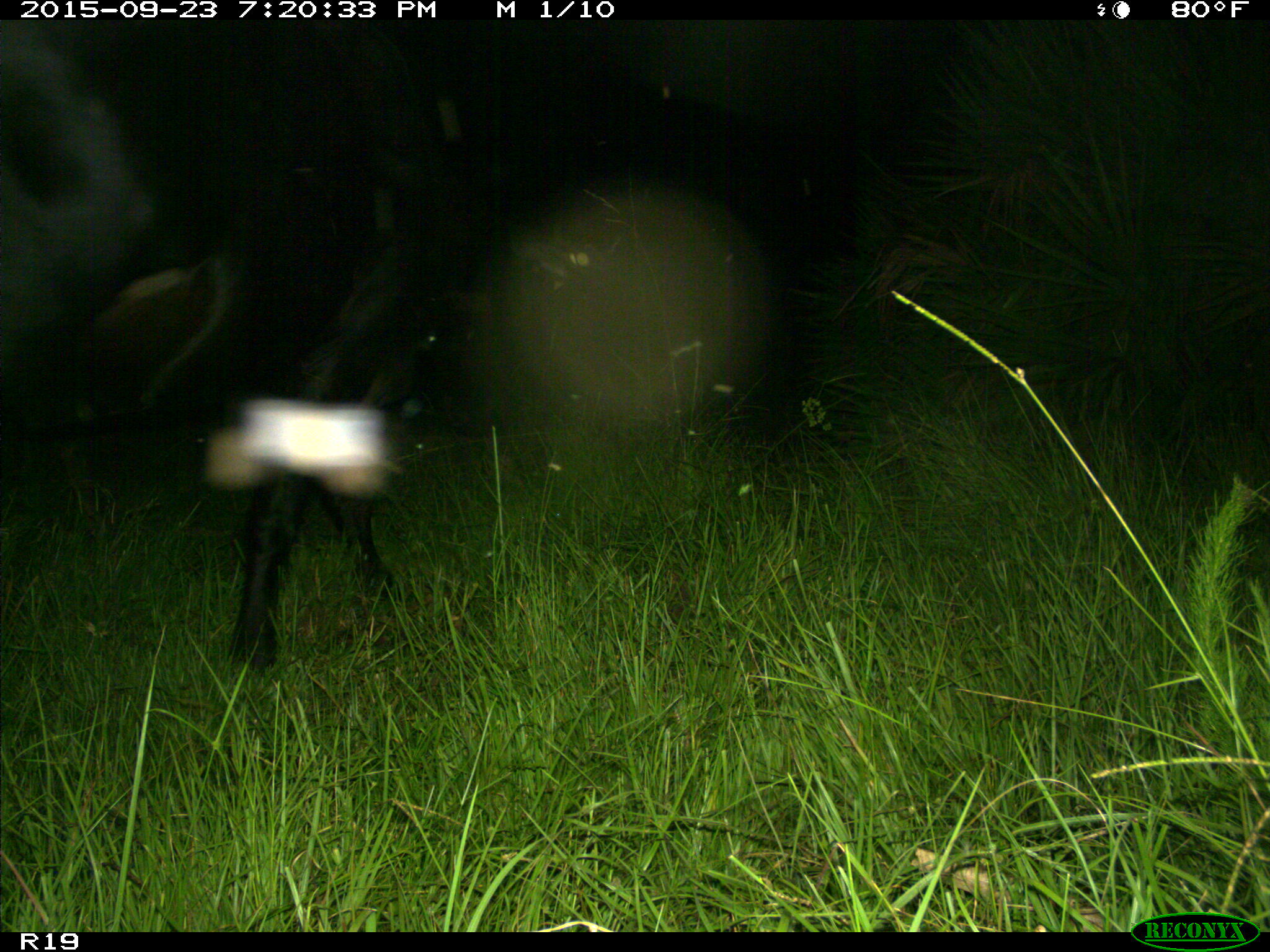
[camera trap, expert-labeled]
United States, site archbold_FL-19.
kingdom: Animalia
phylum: Chordata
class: Mammalia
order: Artiodactyla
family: Bovidae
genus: Bos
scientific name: Bos taurus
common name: domestic cow